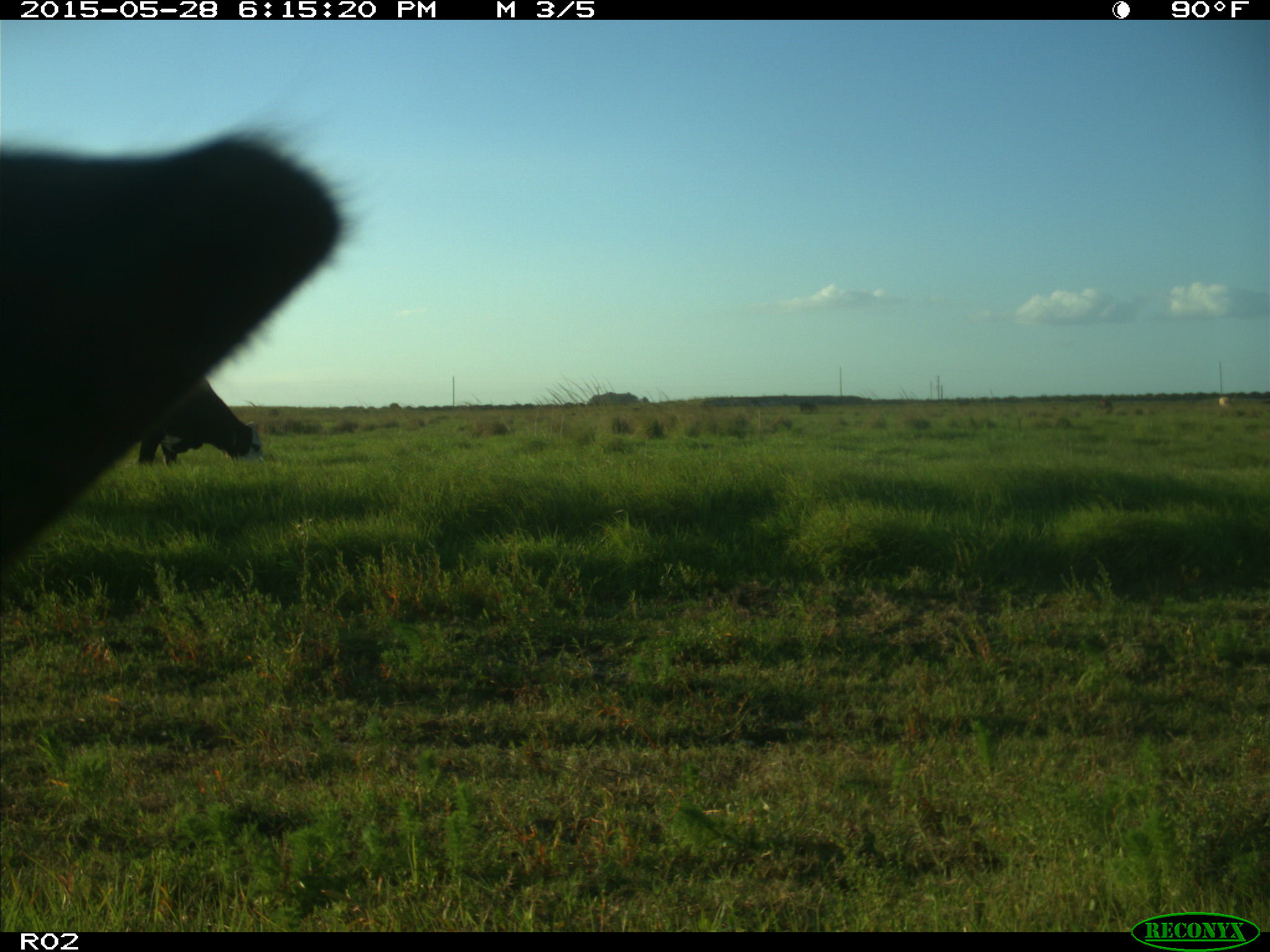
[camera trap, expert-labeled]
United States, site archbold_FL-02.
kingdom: Animalia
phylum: Chordata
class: Mammalia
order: Artiodactyla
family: Bovidae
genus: Bos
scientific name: Bos taurus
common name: domestic cow